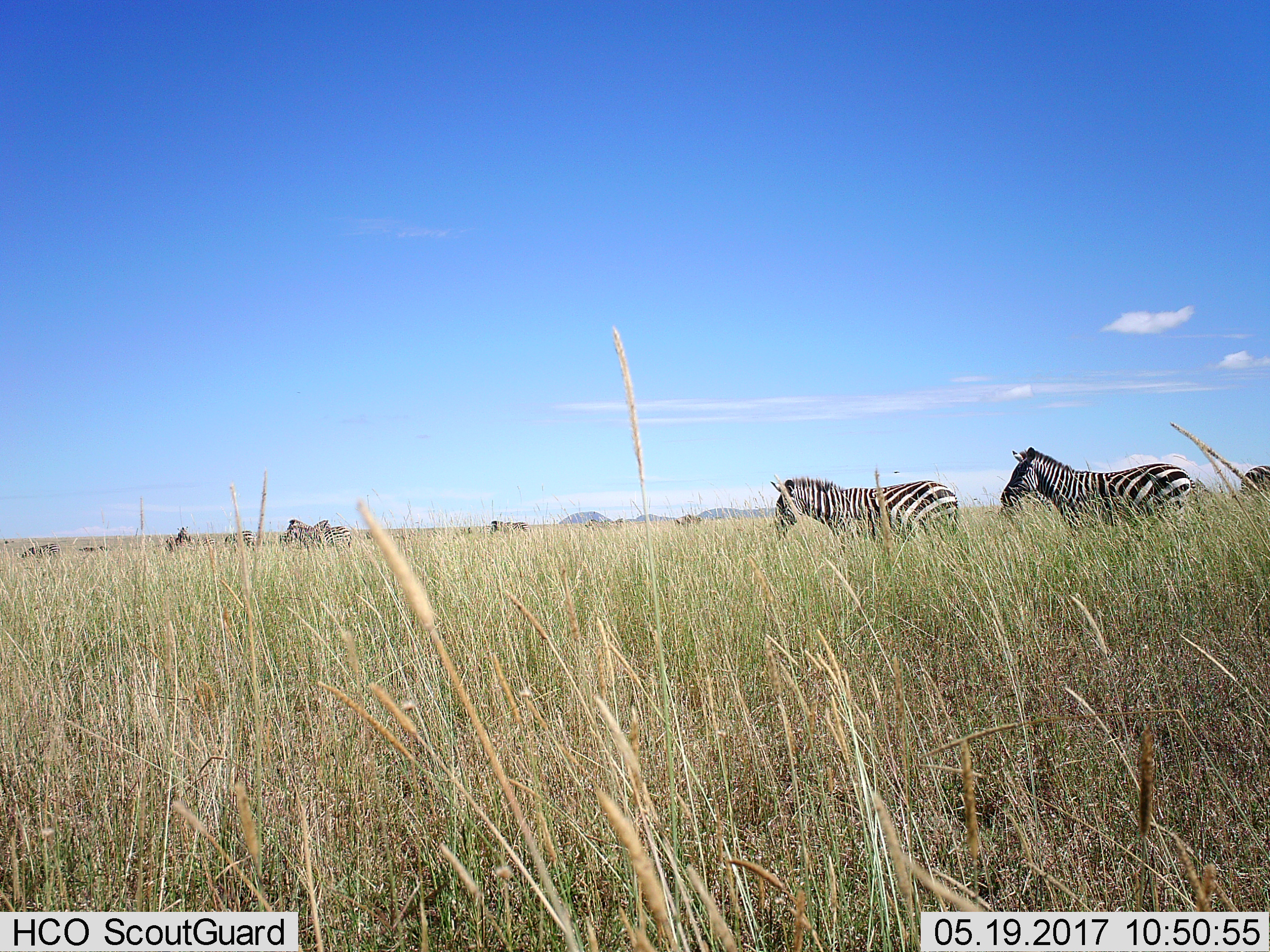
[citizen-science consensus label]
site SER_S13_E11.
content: unidentified animal